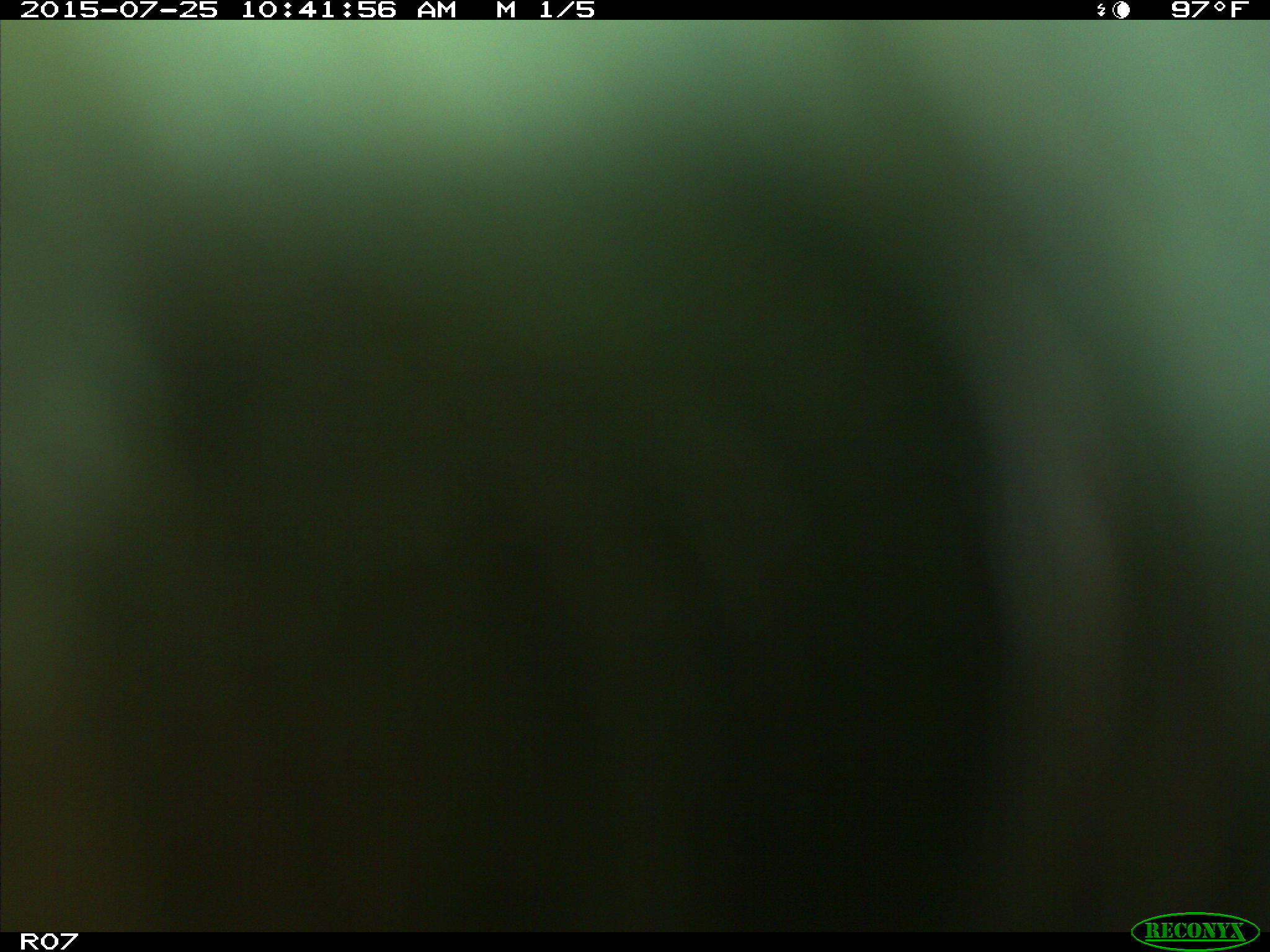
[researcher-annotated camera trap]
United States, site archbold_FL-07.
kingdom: Animalia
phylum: Chordata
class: Mammalia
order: Artiodactyla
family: Bovidae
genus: Bos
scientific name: Bos taurus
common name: domestic cow